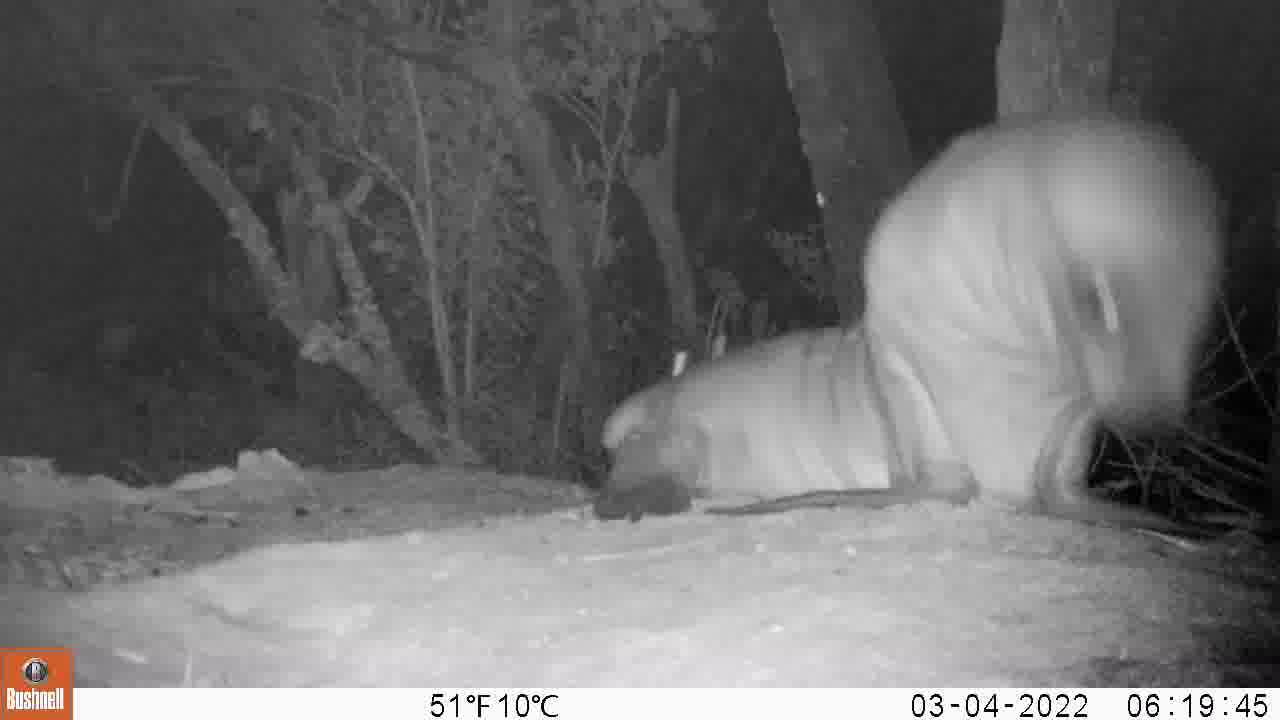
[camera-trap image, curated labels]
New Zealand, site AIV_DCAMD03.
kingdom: Animalia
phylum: Chordata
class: Mammalia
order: Carnivora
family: Otariidae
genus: Phocarctos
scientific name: Phocarctos hookeri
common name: new zealand sea lion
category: sealion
Sealion (new zealand sea lion) (Phocarctos hookeri).